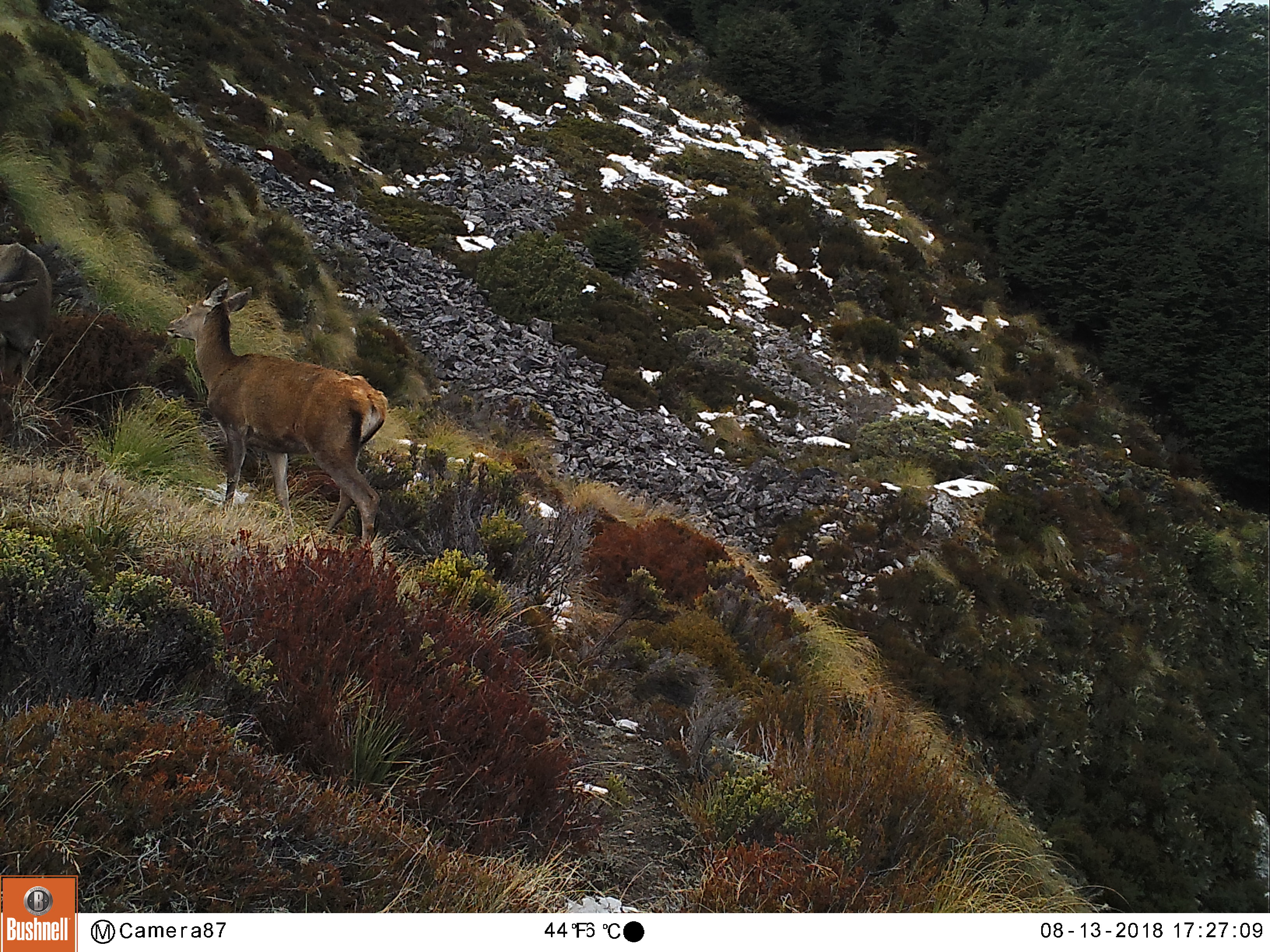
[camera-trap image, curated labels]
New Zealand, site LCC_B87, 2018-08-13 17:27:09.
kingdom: Animalia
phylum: Chordata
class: Mammalia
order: Artiodactyla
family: Cervidae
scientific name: Cervidae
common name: deer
Deer (Cervidae).